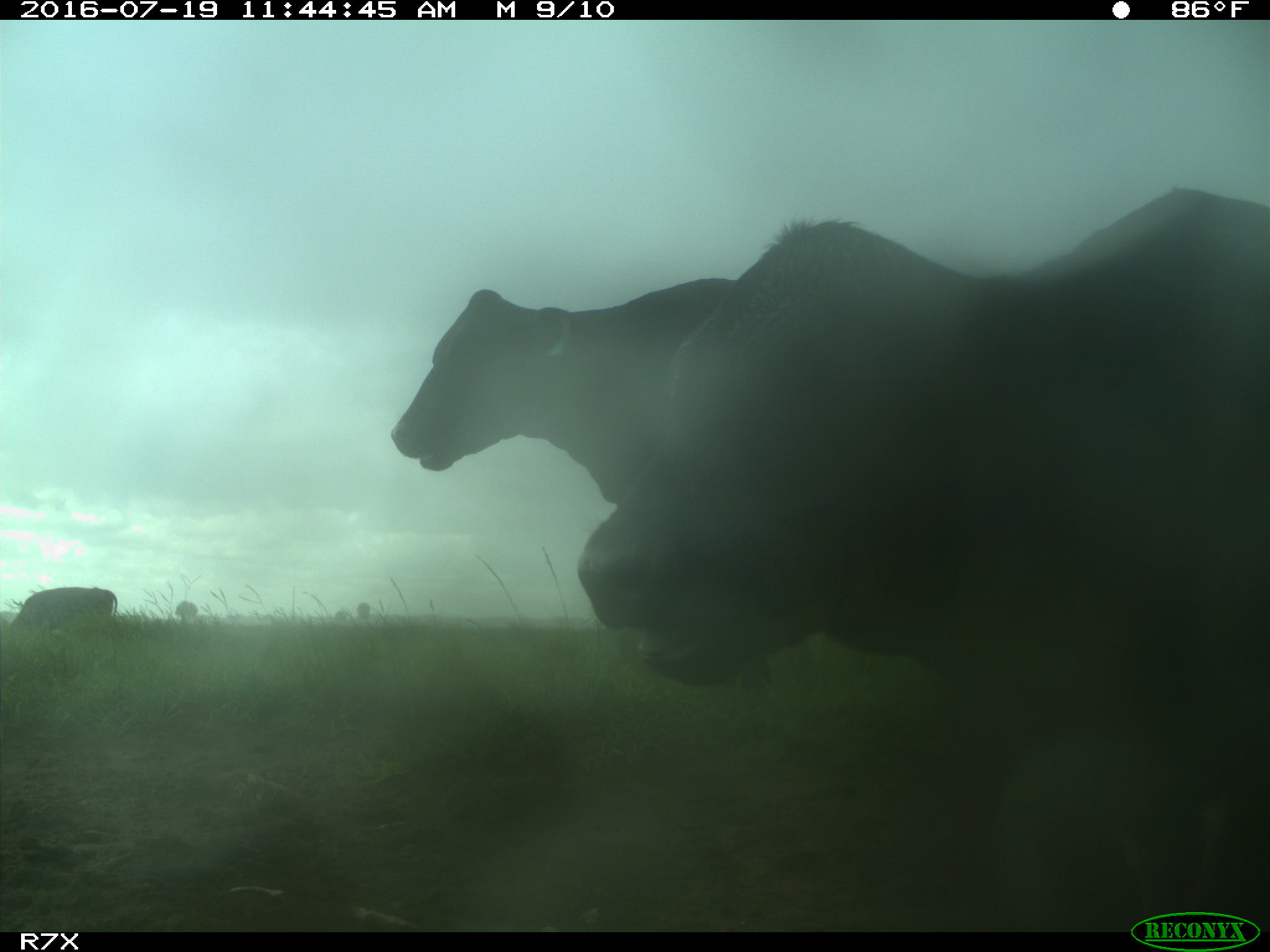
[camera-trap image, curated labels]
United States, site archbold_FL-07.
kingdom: Animalia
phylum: Chordata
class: Mammalia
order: Artiodactyla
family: Bovidae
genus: Bos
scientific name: Bos taurus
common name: domestic cow